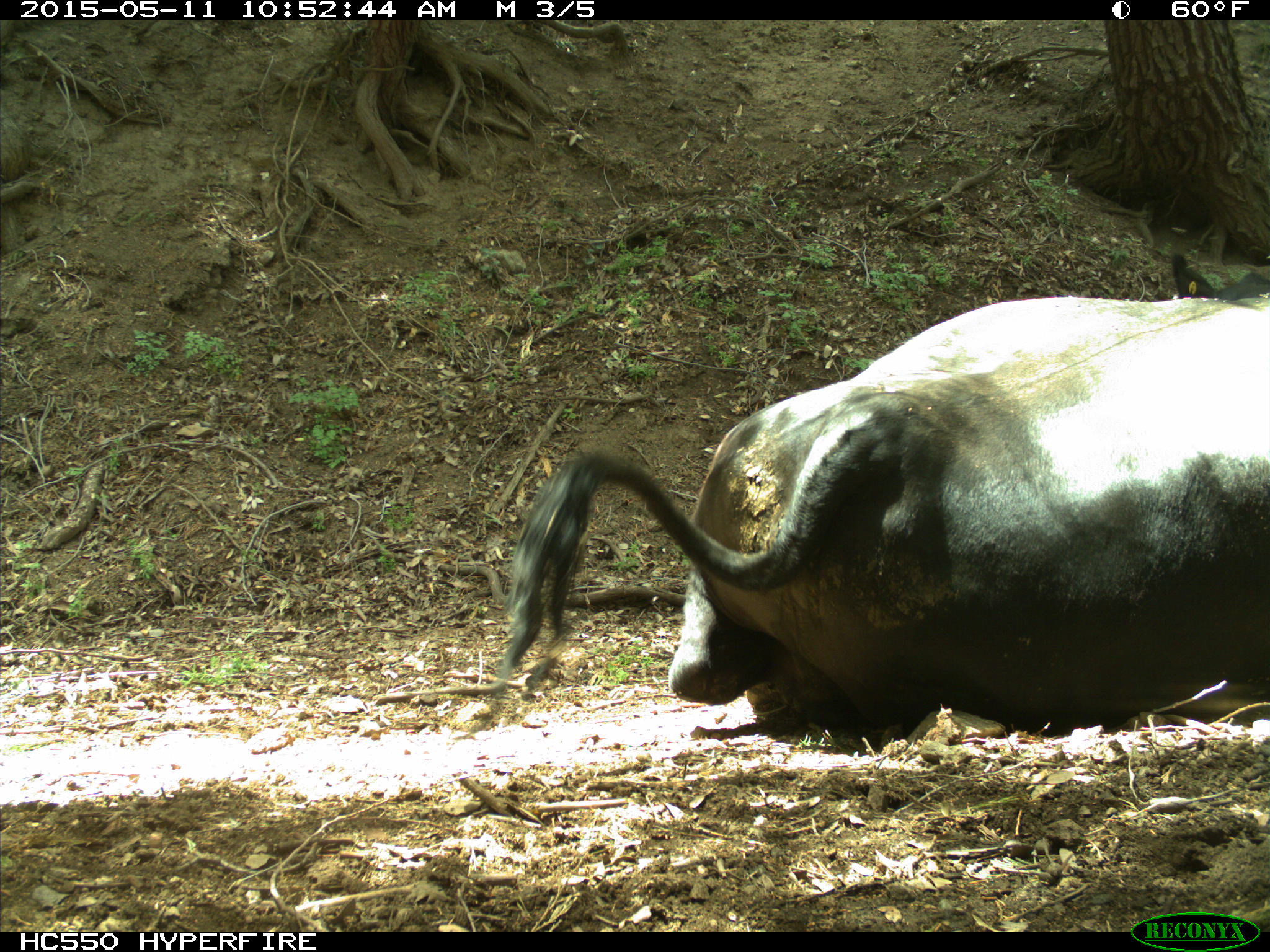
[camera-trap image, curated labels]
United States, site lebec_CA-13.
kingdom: Animalia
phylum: Chordata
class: Mammalia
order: Artiodactyla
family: Bovidae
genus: Bos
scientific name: Bos taurus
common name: domestic cow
Bos taurus (domestic cow).